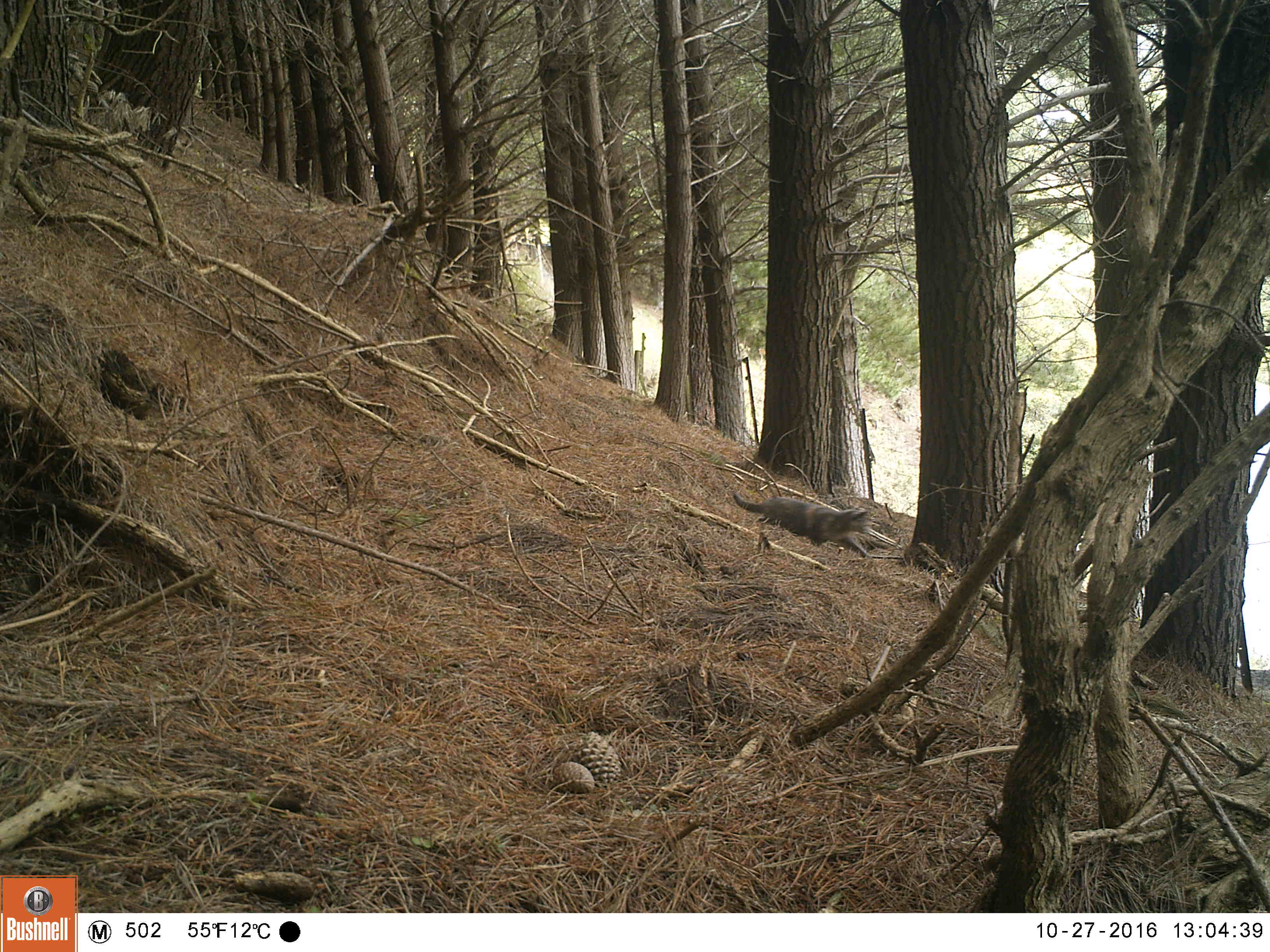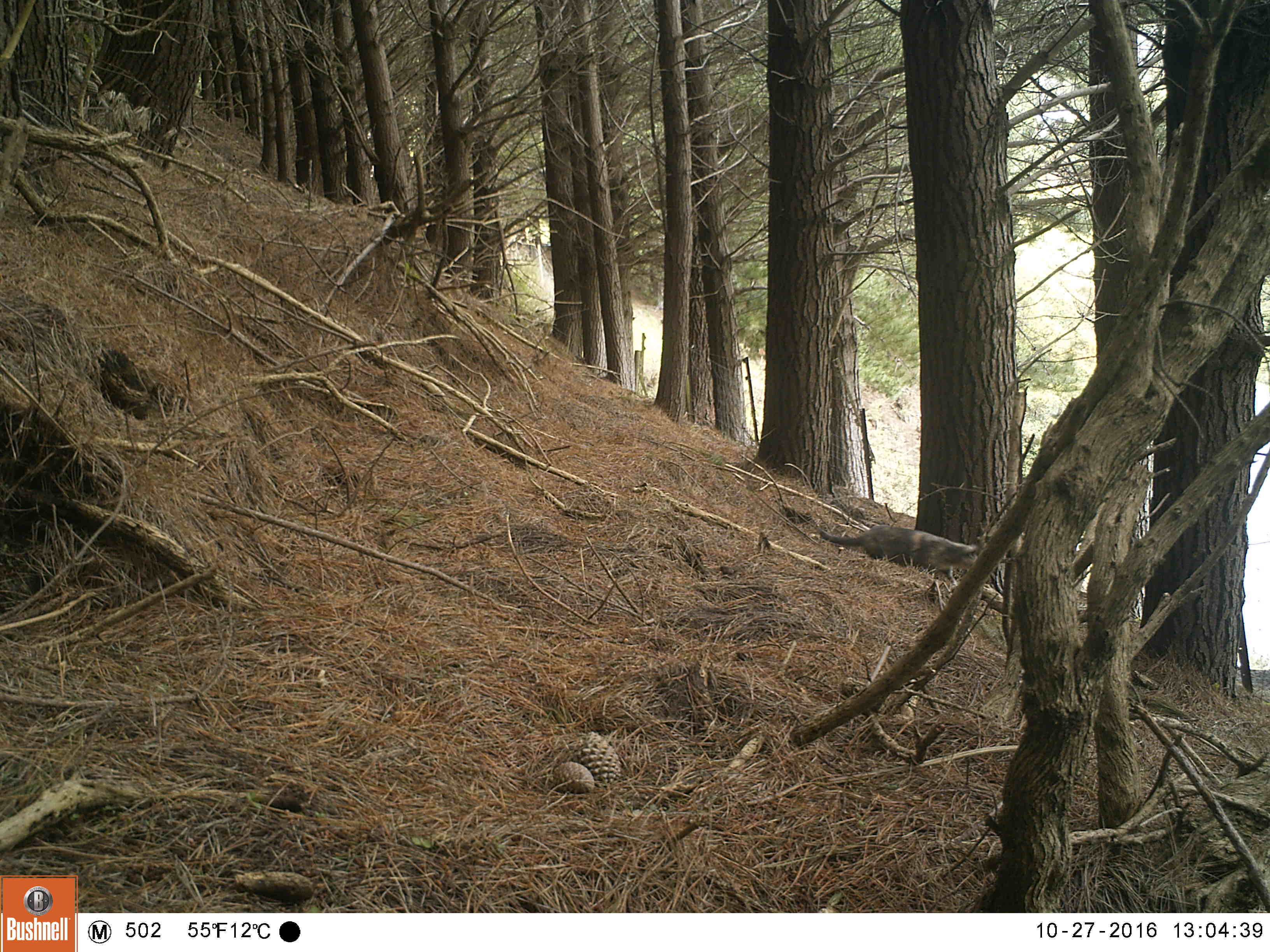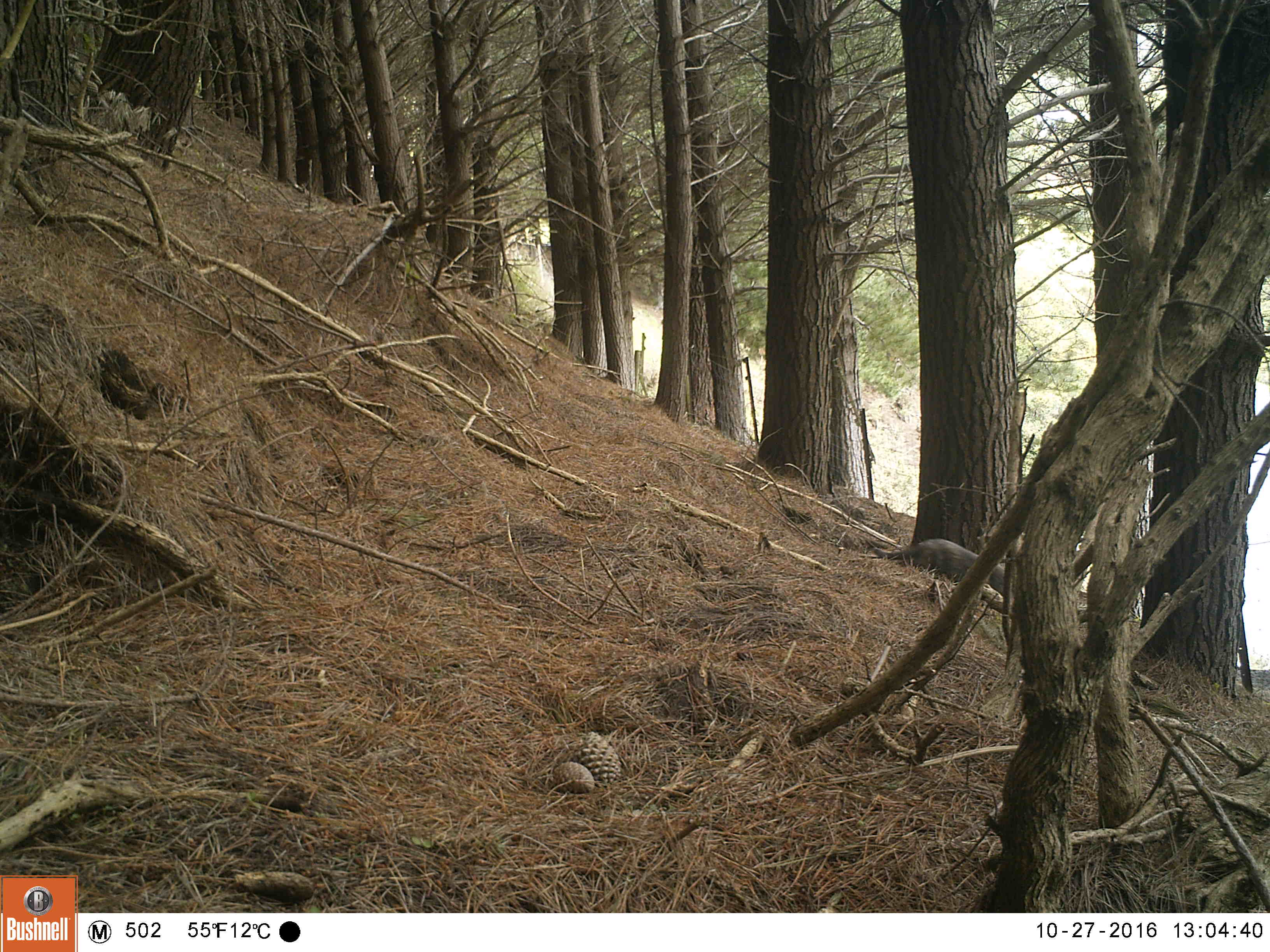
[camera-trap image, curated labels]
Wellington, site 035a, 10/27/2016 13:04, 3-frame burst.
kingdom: Animalia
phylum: Chordata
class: Mammalia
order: Carnivora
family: Felidae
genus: Felis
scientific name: Felis catus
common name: cat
Cat (Felis catus).